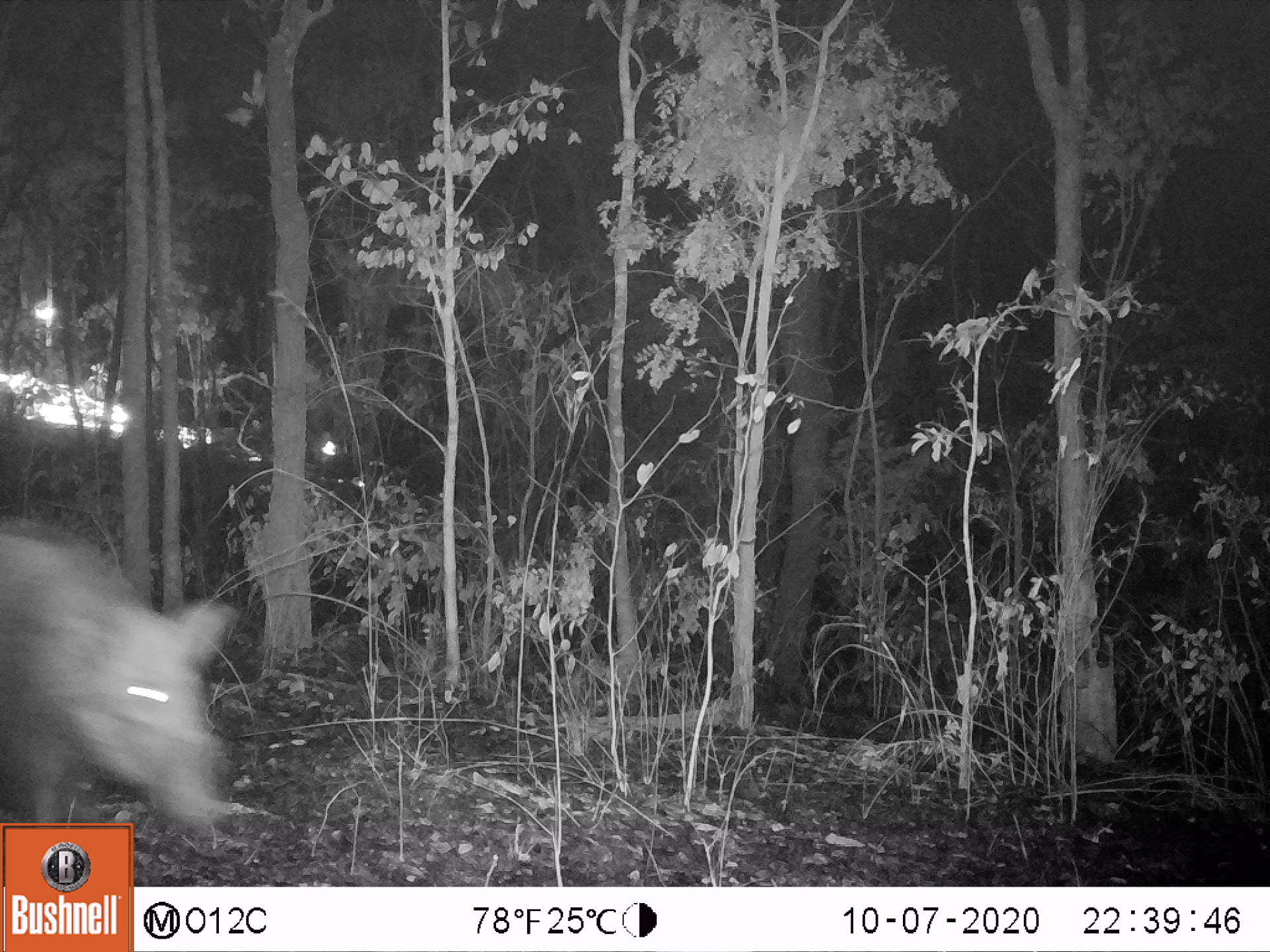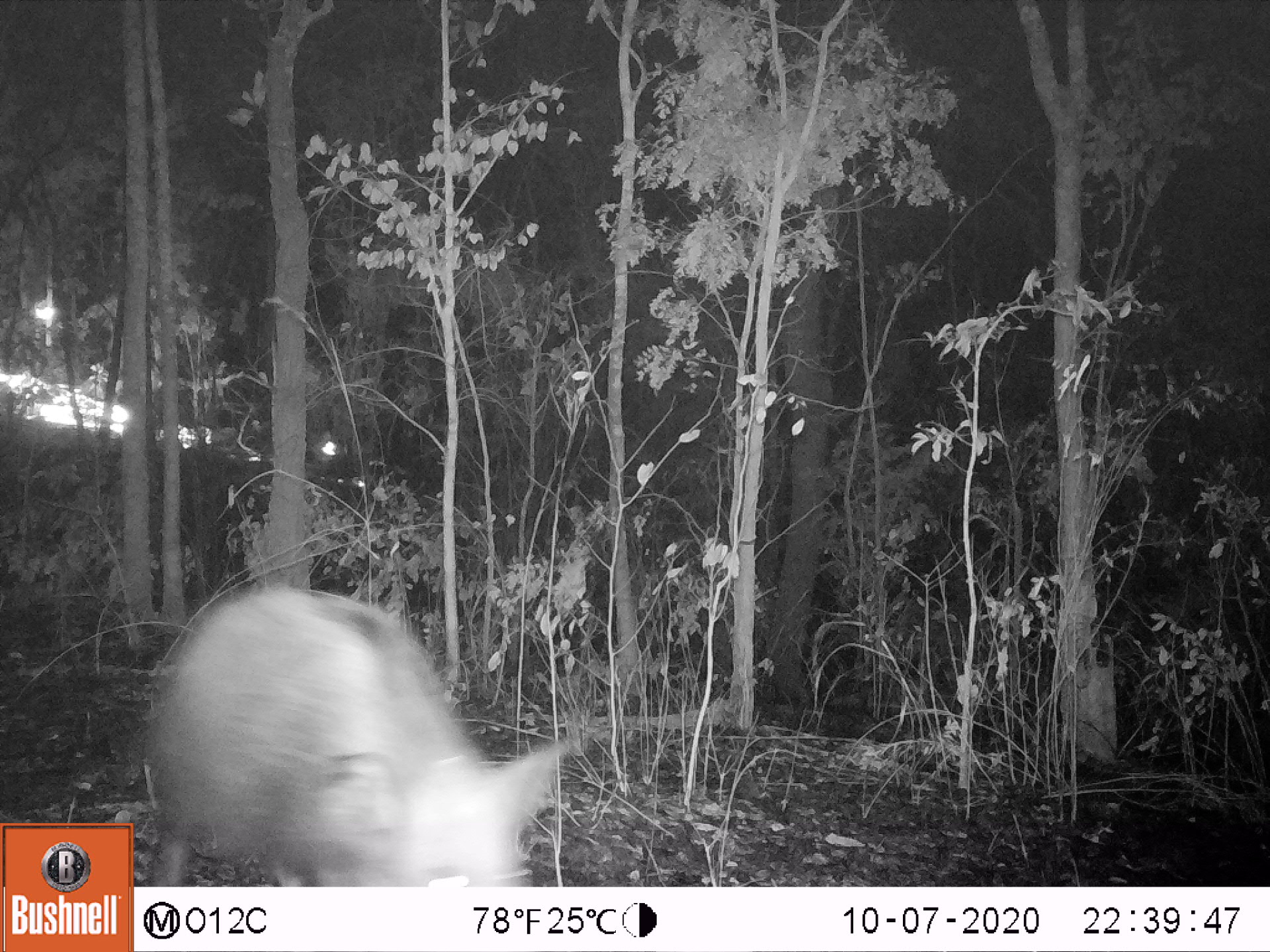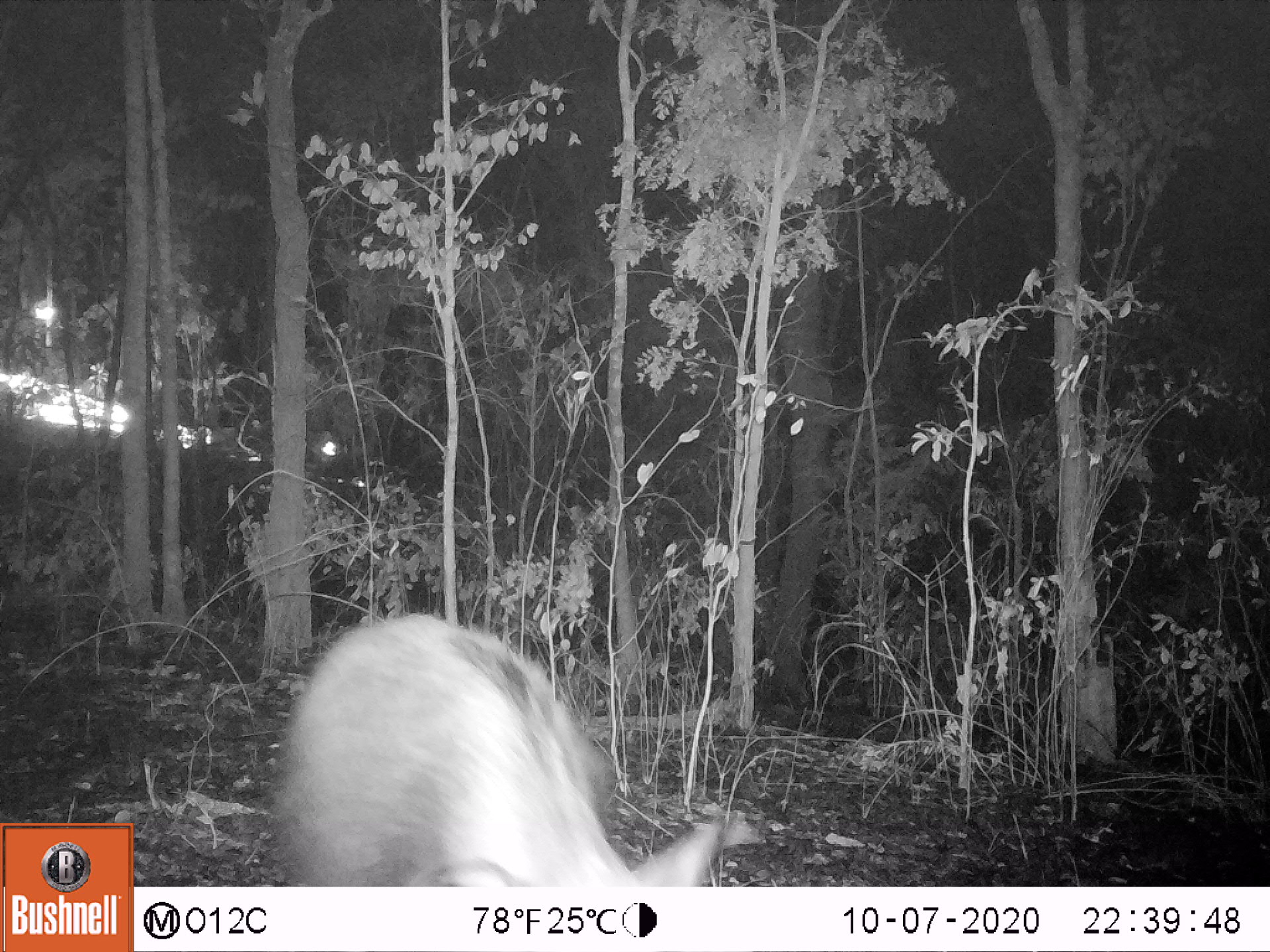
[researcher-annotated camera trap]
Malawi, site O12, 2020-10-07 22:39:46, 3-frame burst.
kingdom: Animalia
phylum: Chordata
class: Mammalia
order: Artiodactyla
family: Suidae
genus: Potamochoerus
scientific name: Potamochoerus larvatus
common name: bushpig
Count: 1.